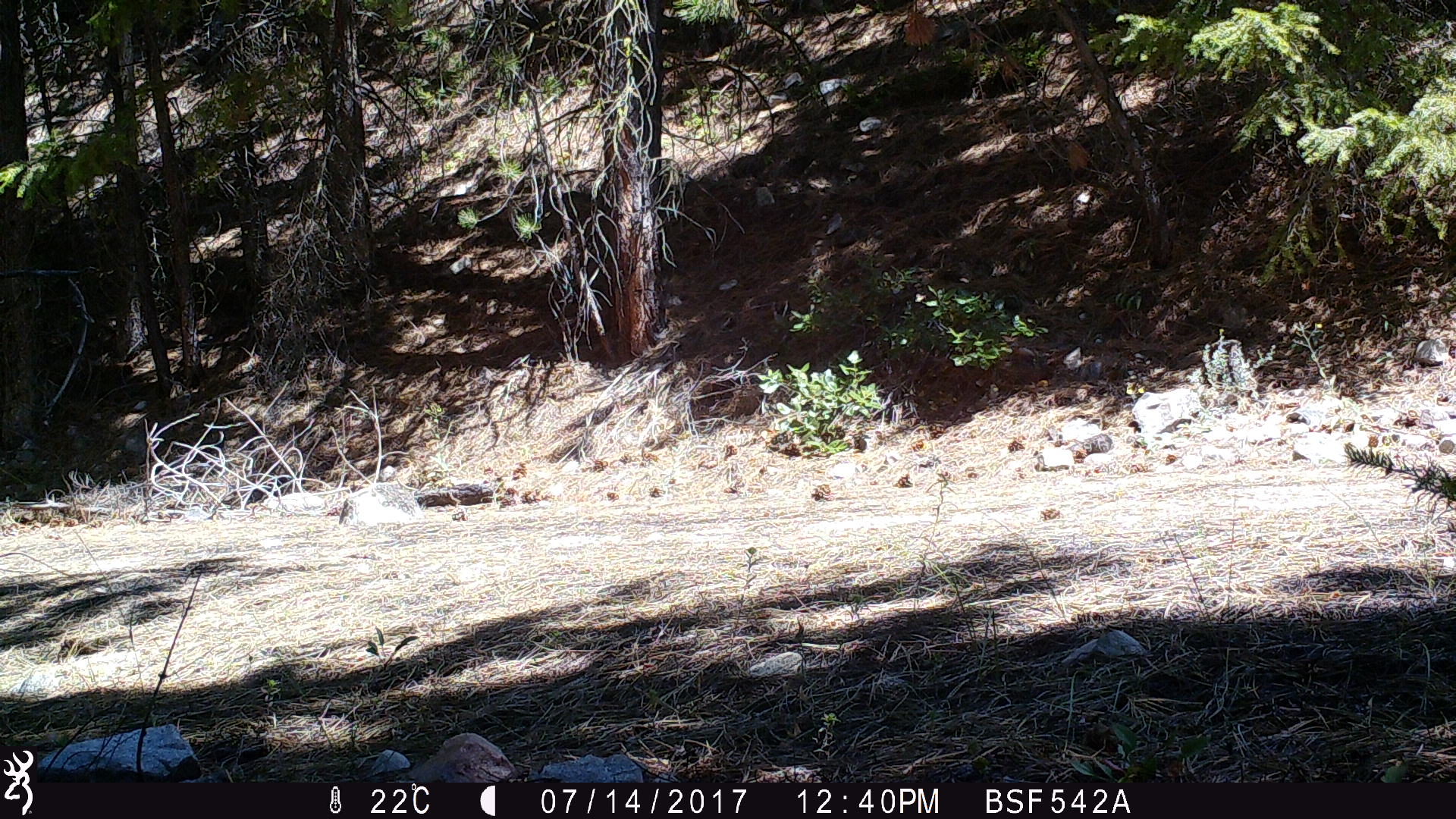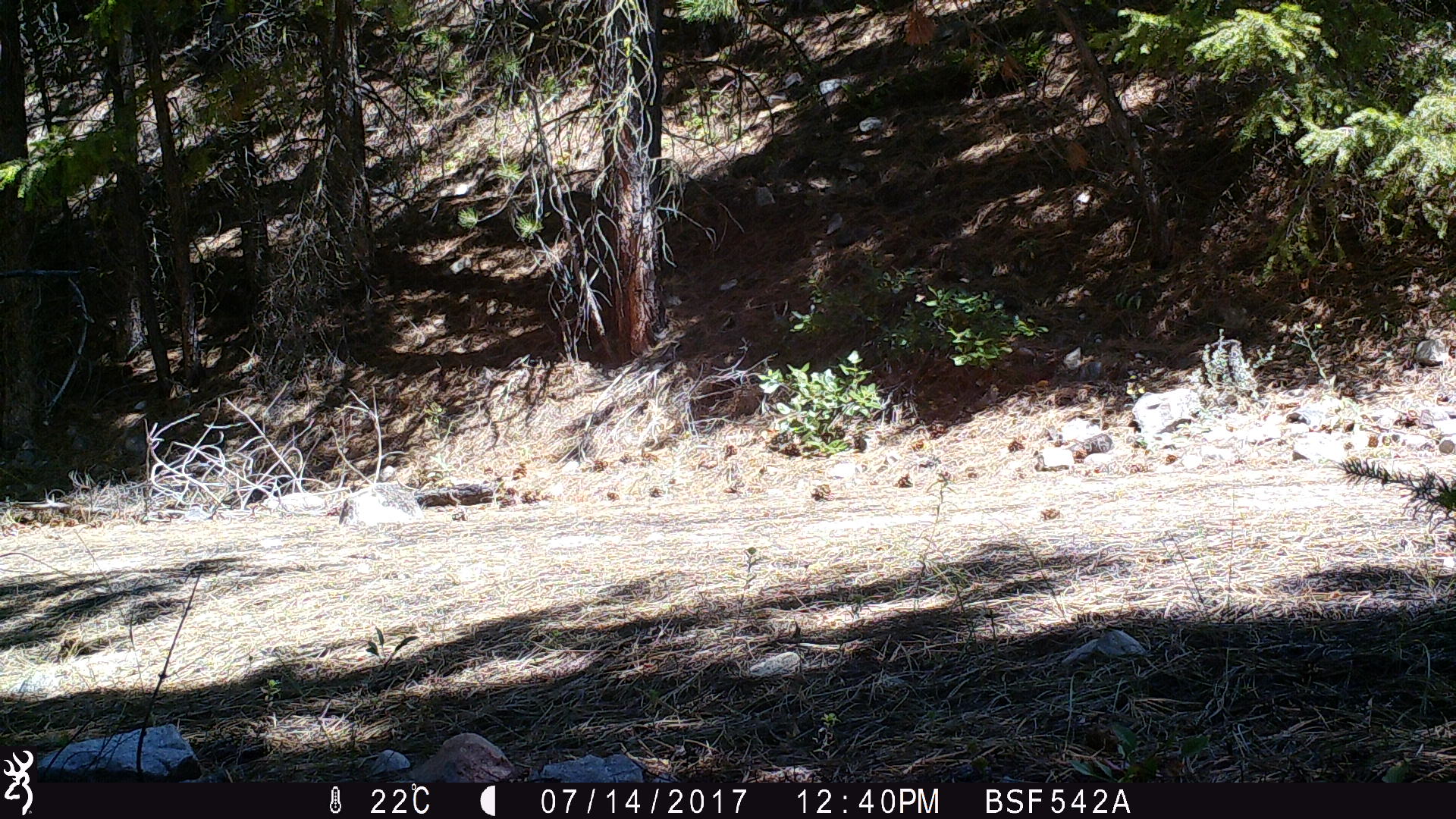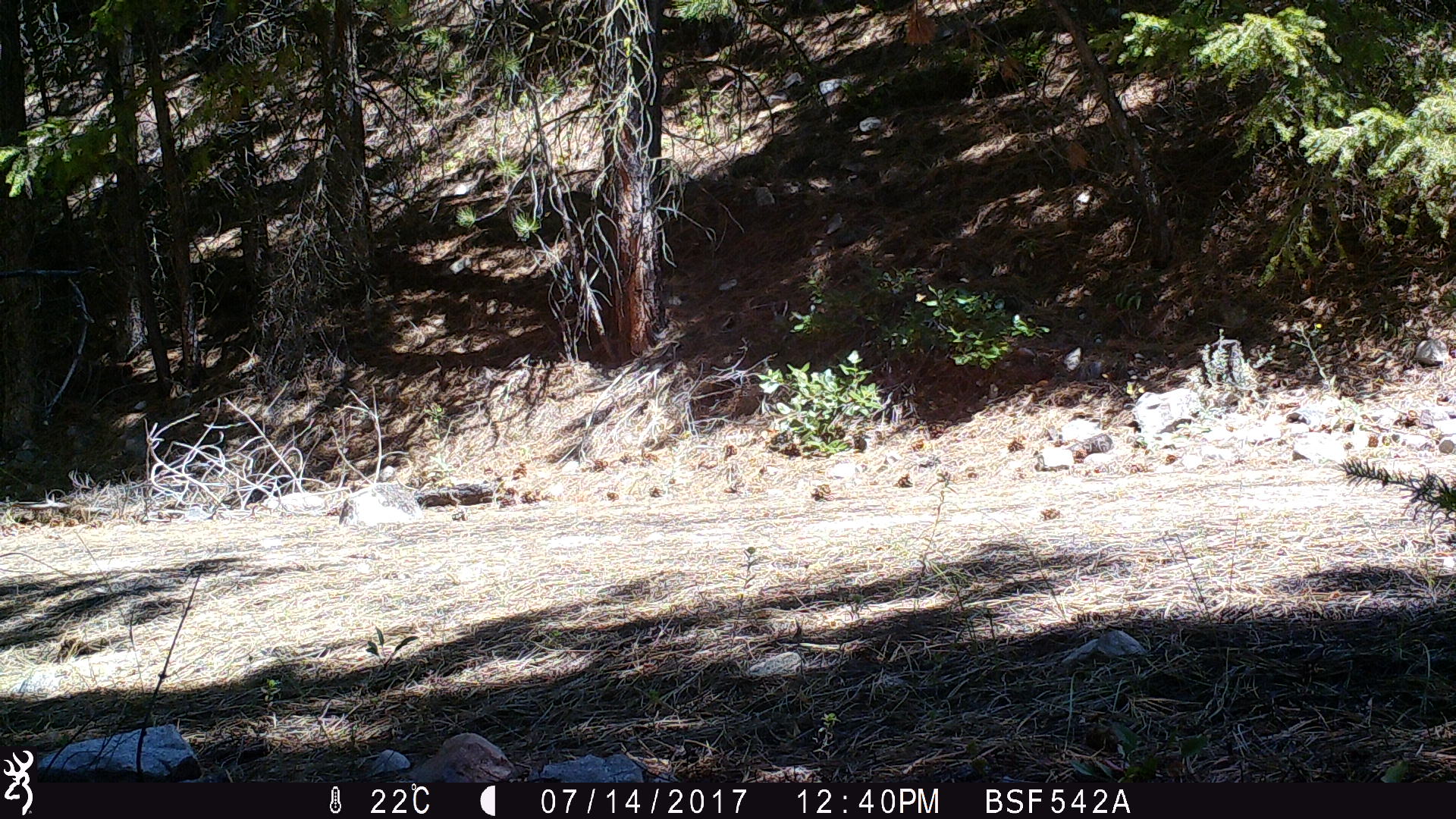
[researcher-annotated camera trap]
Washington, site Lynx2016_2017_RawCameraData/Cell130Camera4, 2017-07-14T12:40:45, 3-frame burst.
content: no animal present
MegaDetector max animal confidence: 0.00